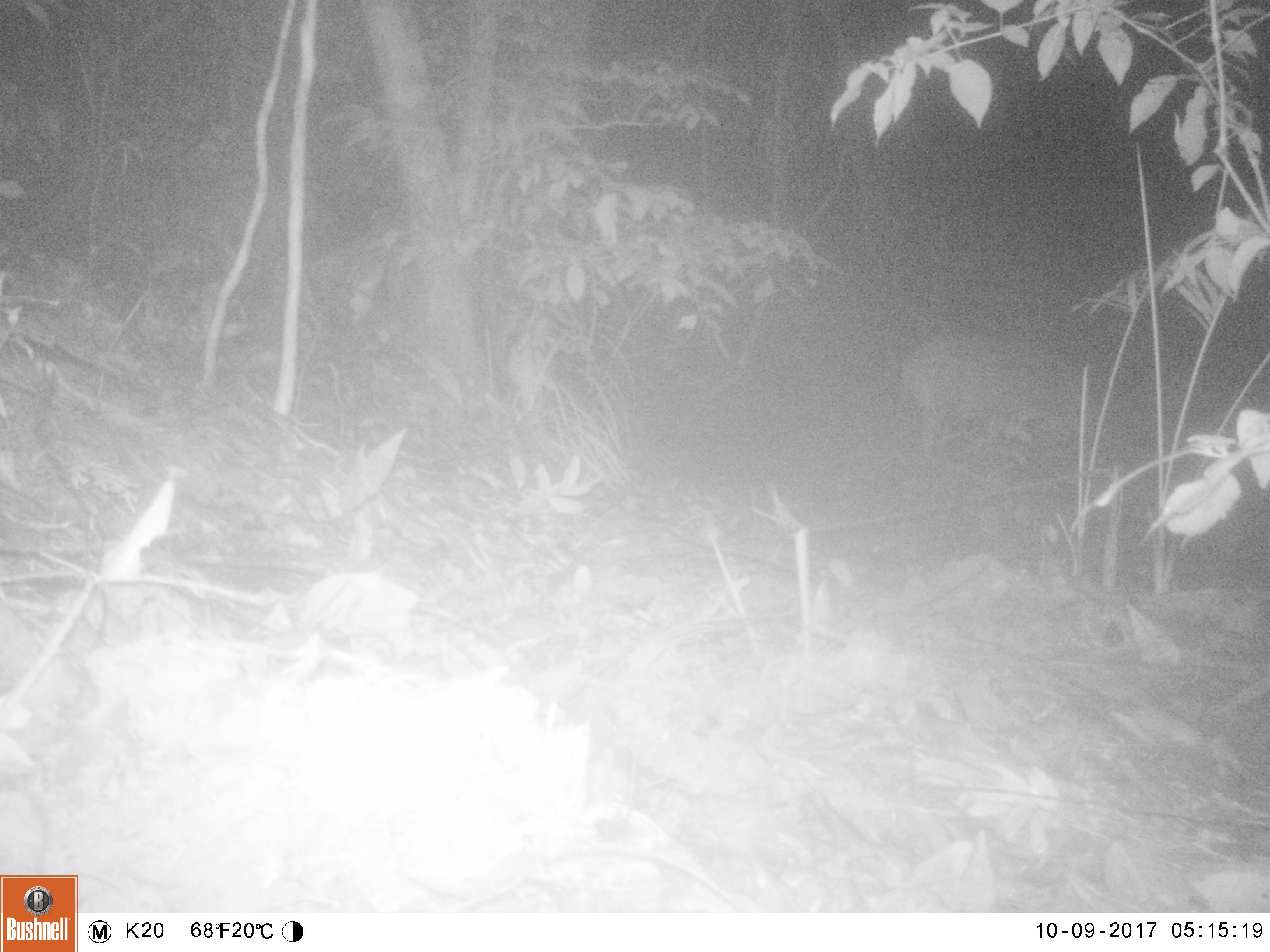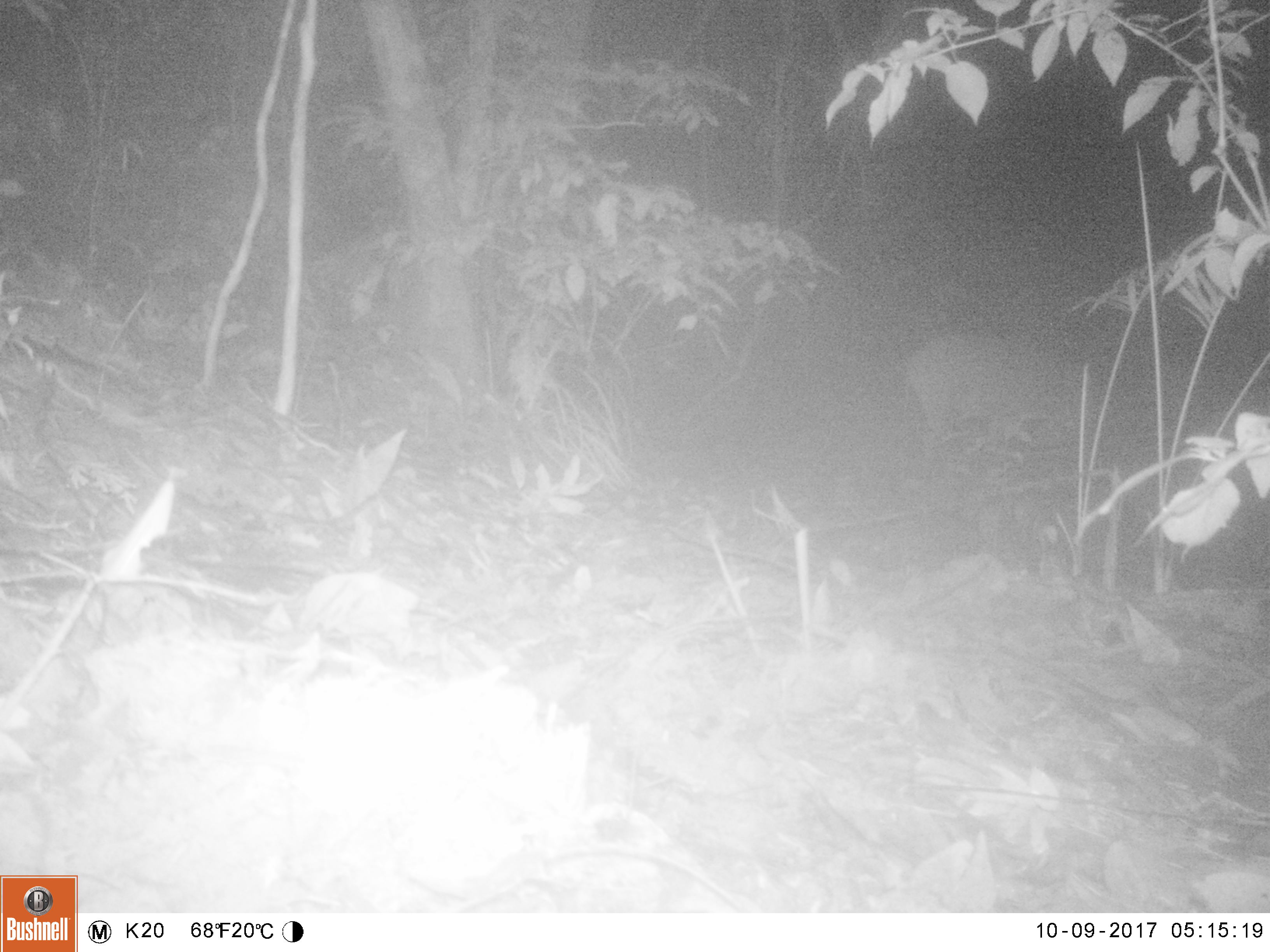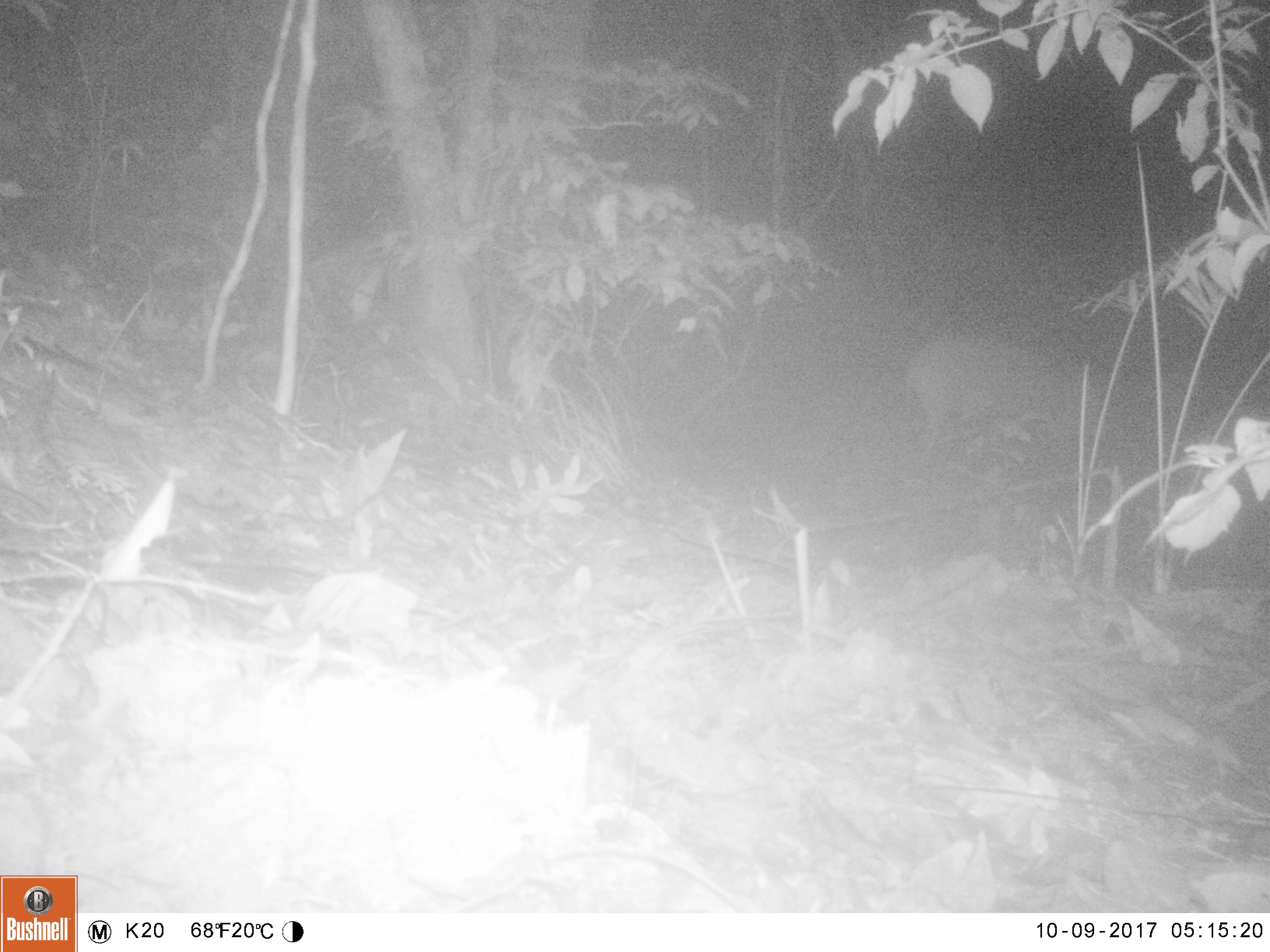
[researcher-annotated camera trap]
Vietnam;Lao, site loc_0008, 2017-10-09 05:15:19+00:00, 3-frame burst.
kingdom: Animalia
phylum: Chordata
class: Mammalia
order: Artiodactyla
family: Suidae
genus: Sus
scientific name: Sus scrofa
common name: eurasian wild pig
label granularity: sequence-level